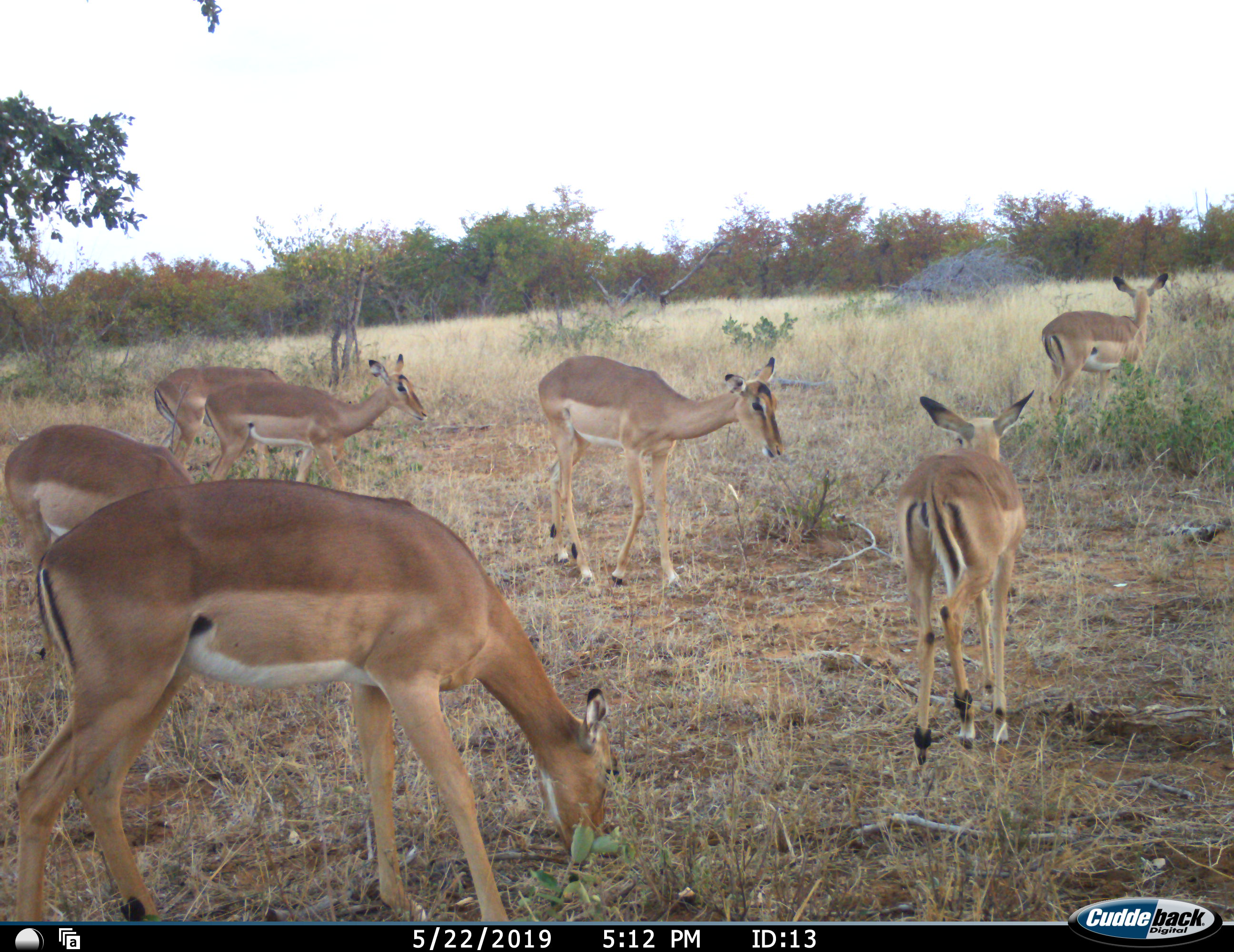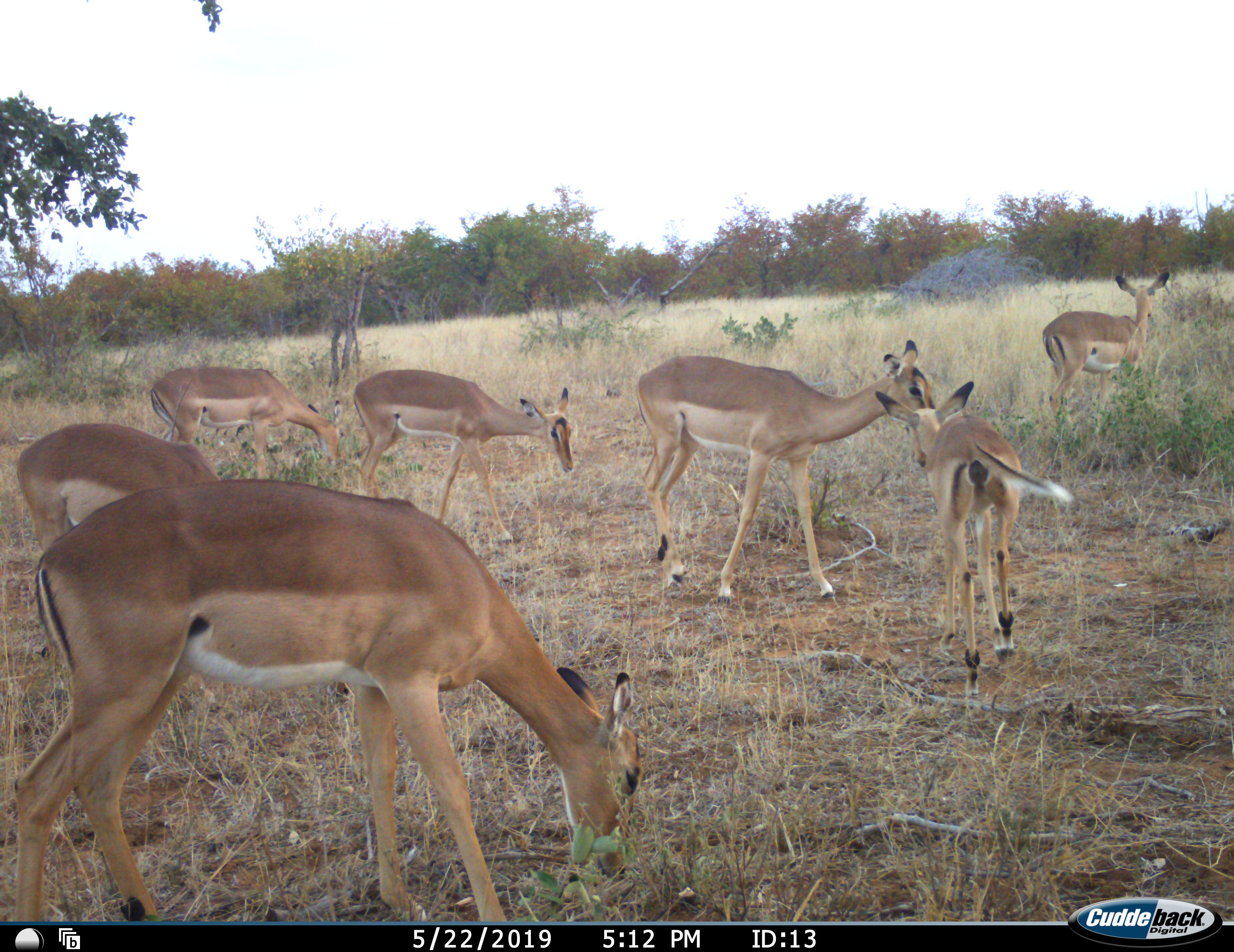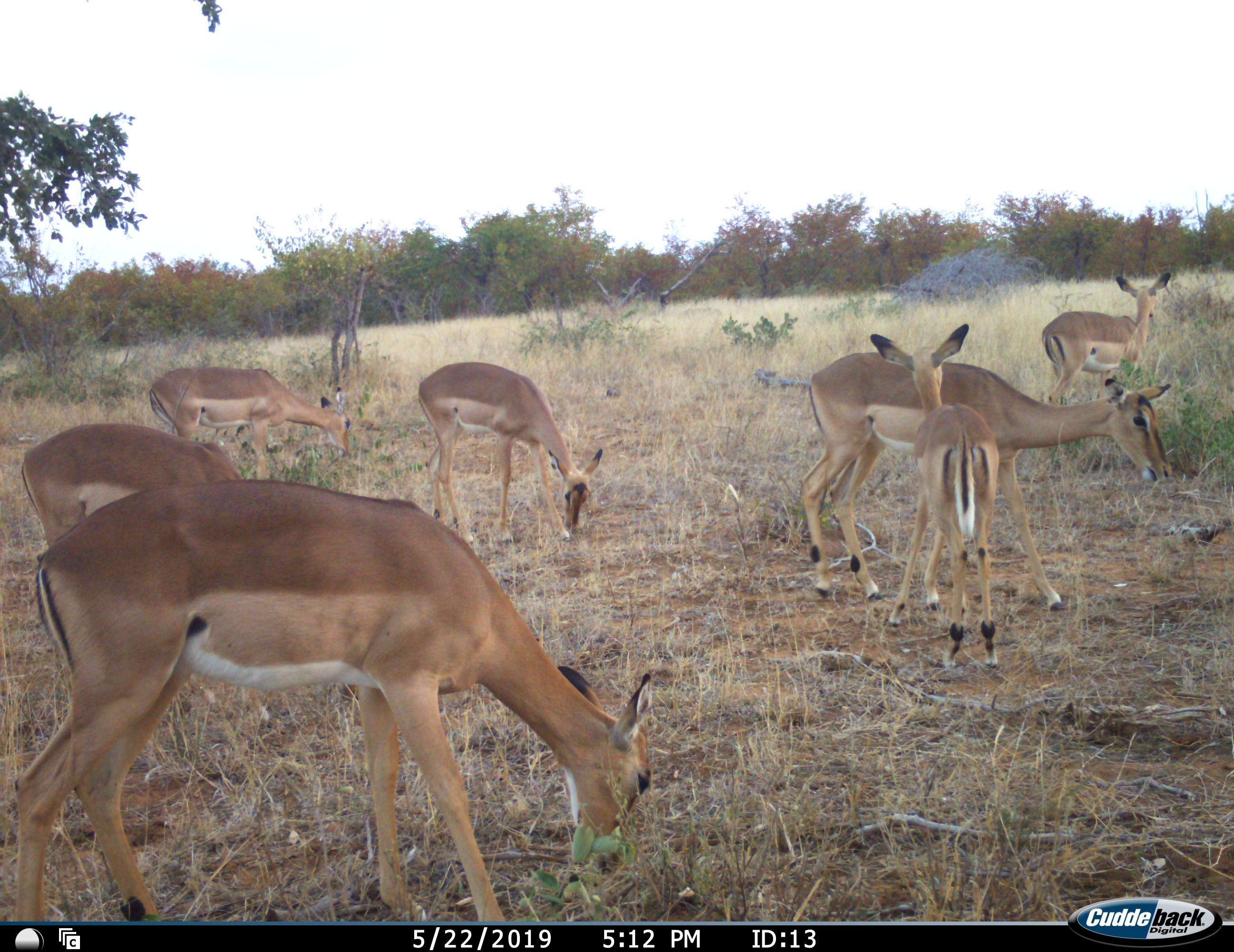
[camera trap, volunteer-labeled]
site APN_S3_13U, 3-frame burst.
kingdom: Animalia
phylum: Chordata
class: Mammalia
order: Artiodactyla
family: Bovidae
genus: Aepyceros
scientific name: Aepyceros melampus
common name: impala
Impala (Aepyceros melampus), count 7. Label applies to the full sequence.